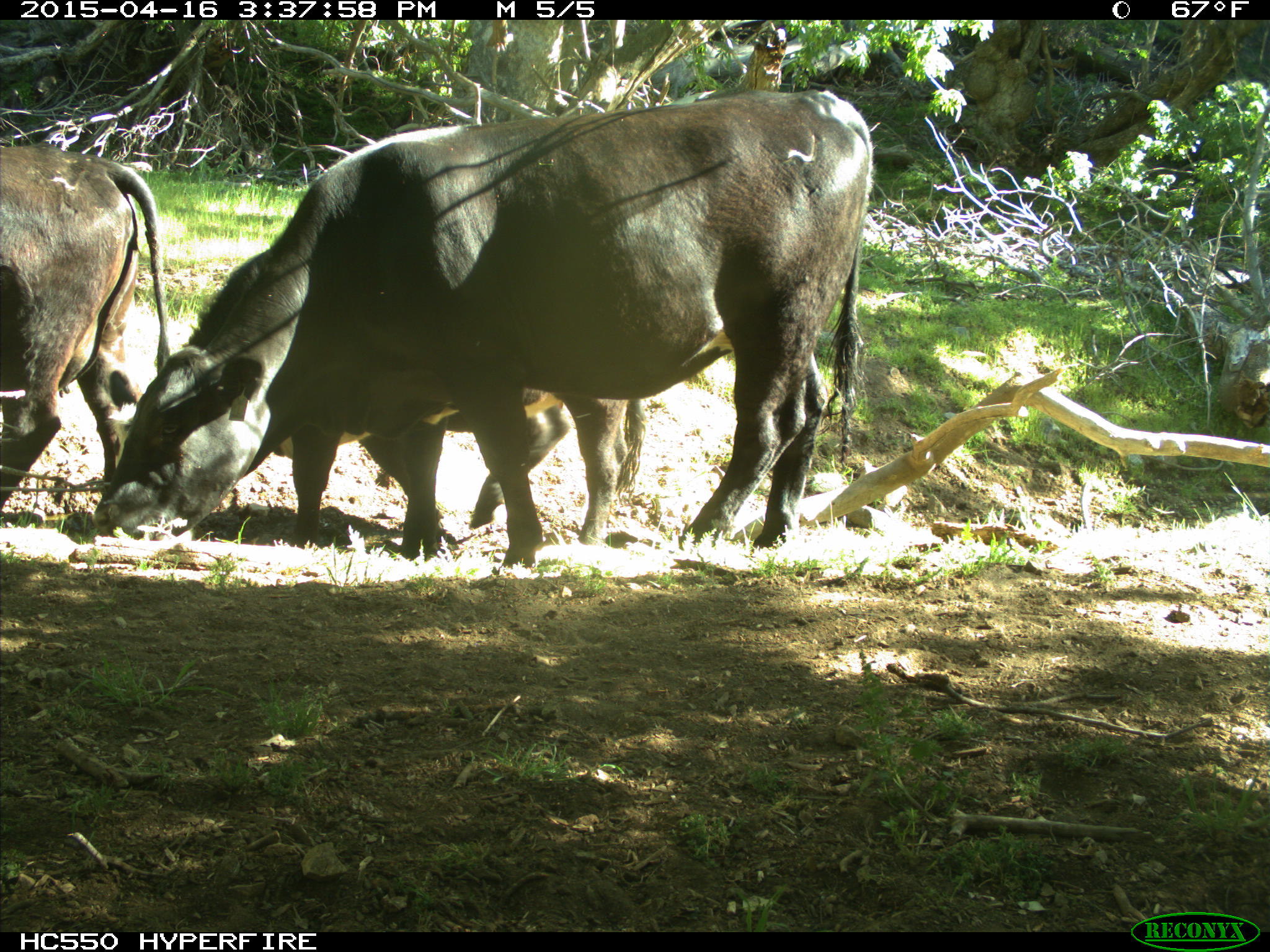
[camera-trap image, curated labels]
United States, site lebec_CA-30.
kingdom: Animalia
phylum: Chordata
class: Mammalia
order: Artiodactyla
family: Bovidae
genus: Bos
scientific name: Bos taurus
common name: domestic cow